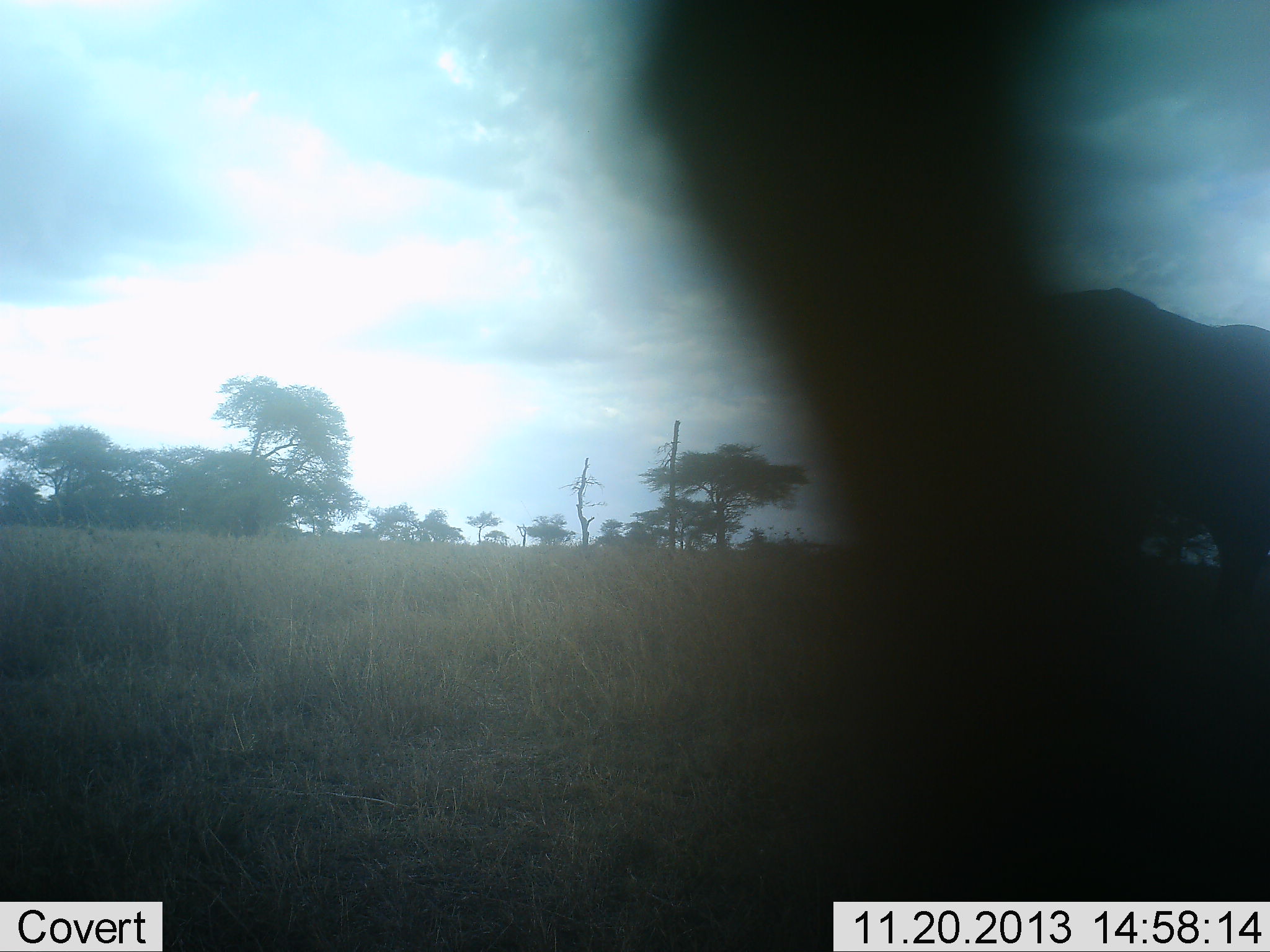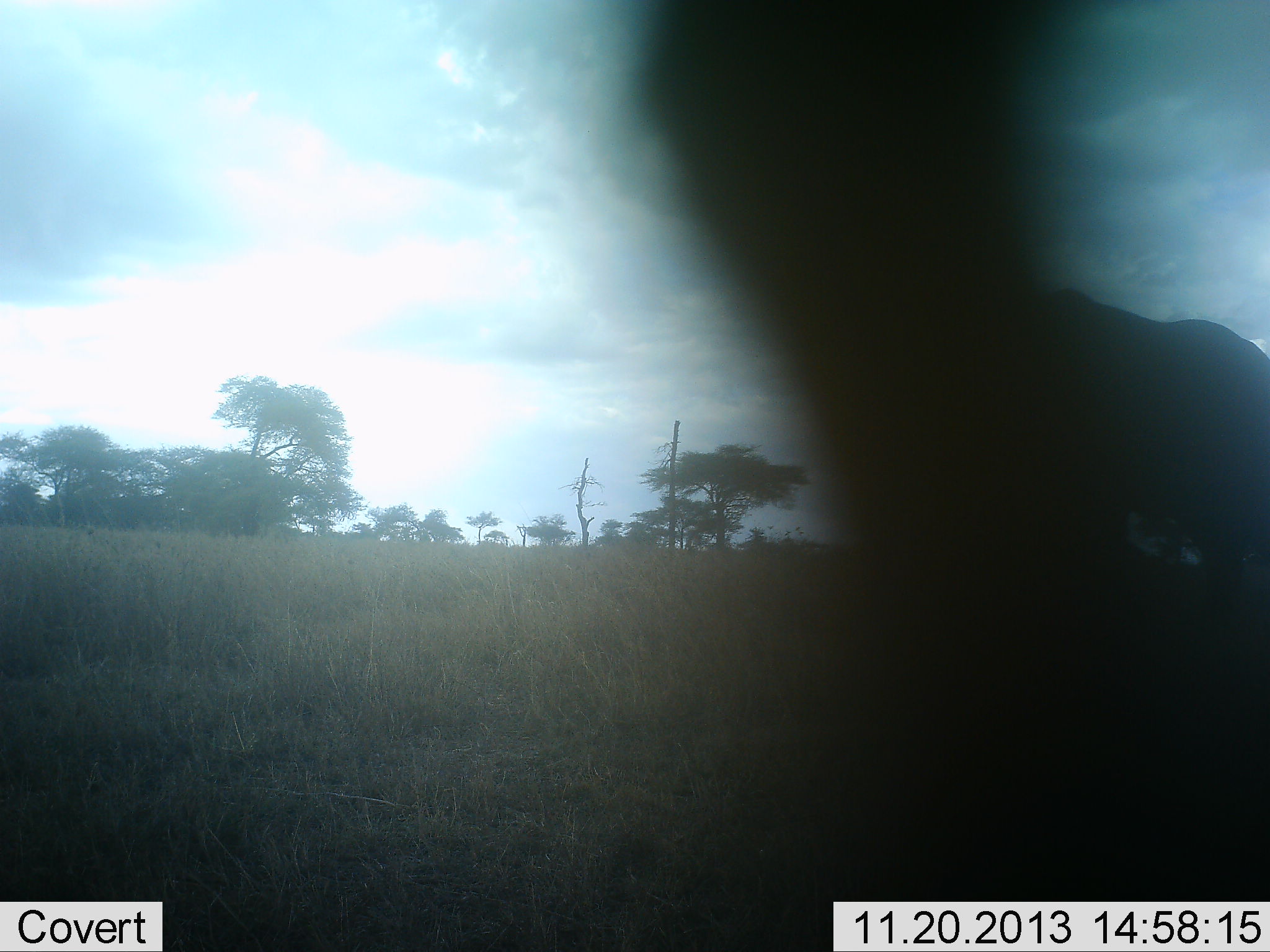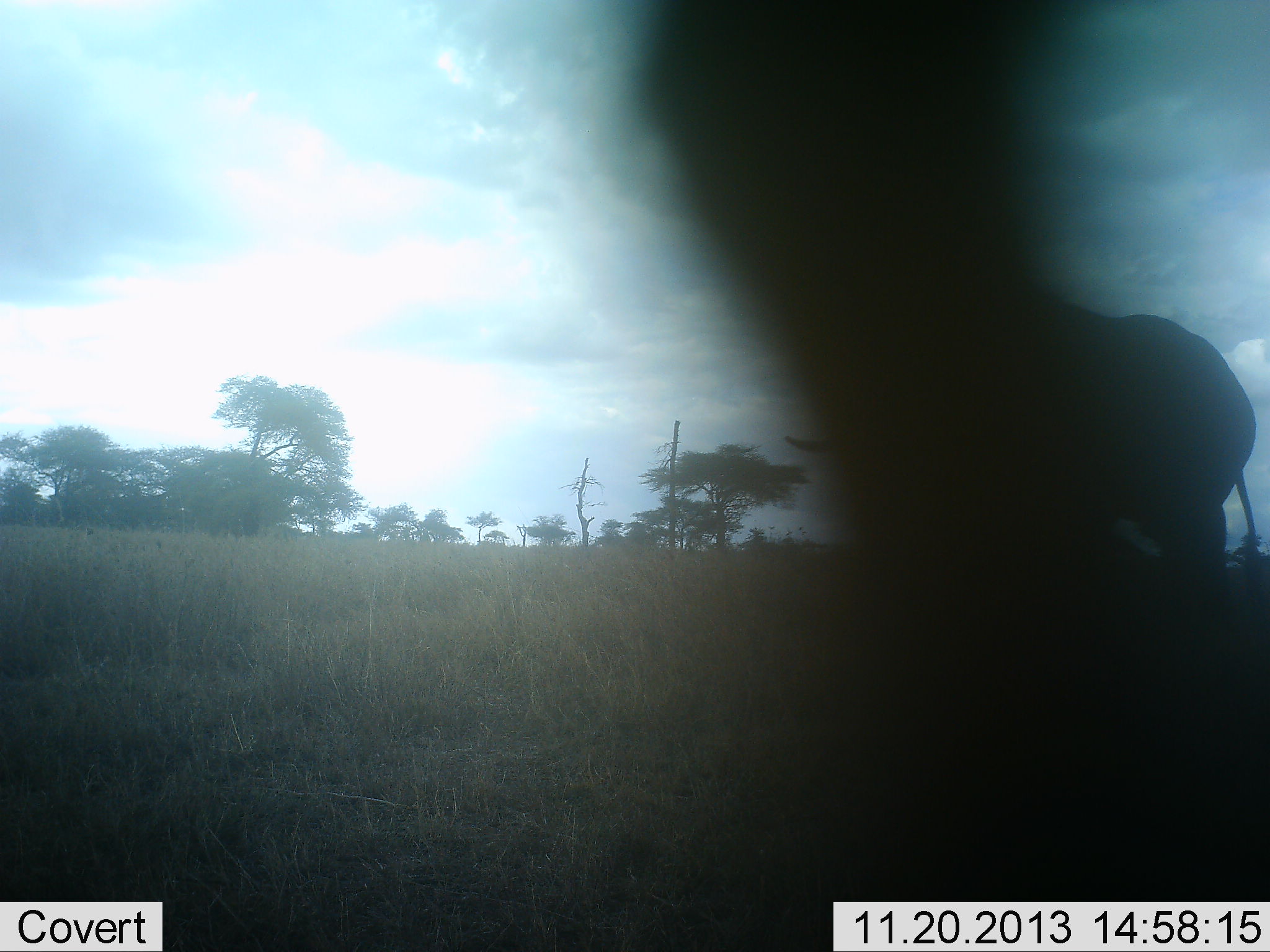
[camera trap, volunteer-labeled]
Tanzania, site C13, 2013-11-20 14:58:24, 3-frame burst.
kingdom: Animalia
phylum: Chordata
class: Mammalia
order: Proboscidea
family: Elephantidae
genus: Loxodonta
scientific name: Loxodonta africana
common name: african bush elephant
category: elephant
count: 1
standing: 0%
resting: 0%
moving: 100%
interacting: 0%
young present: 0%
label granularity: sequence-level